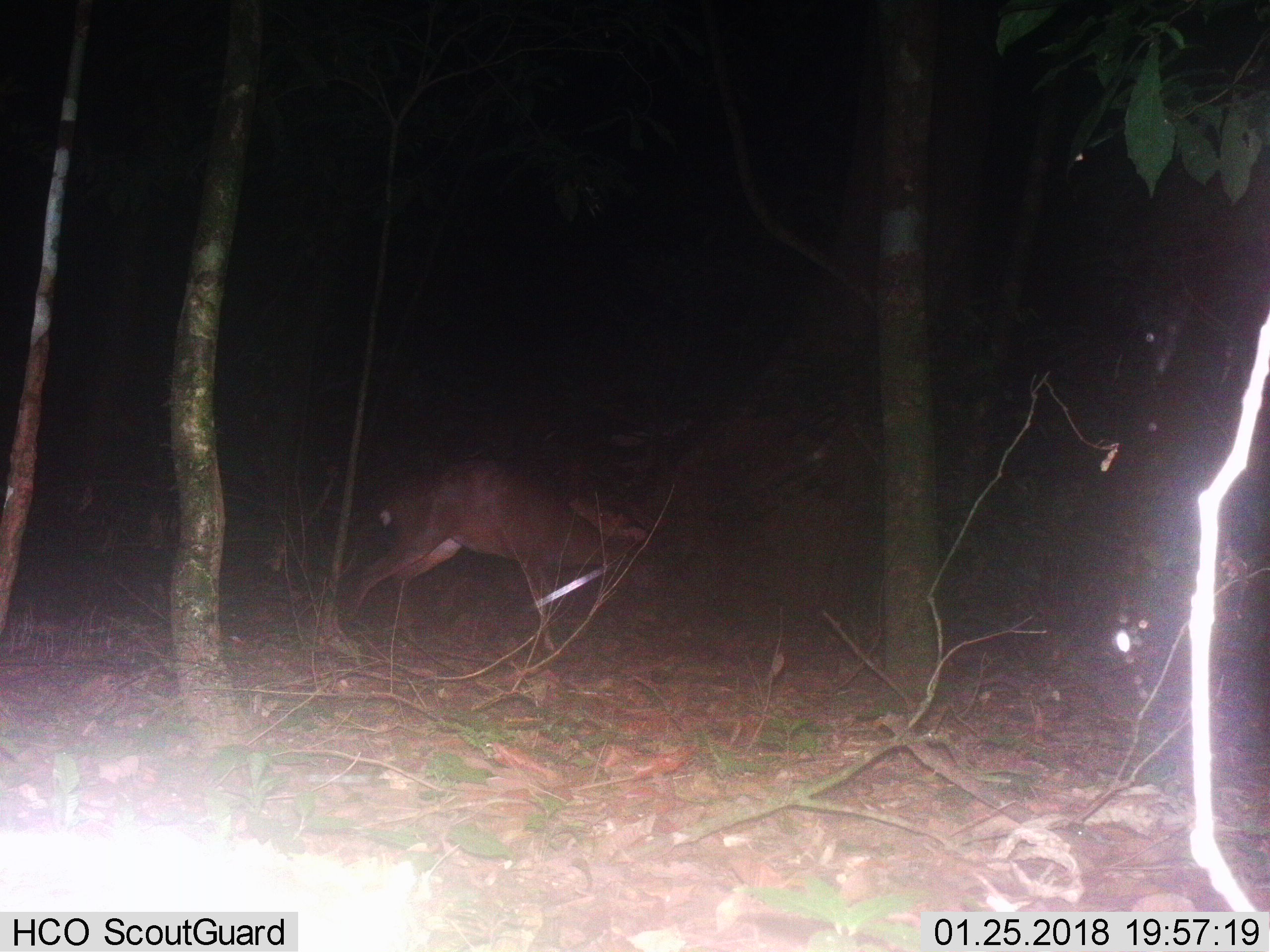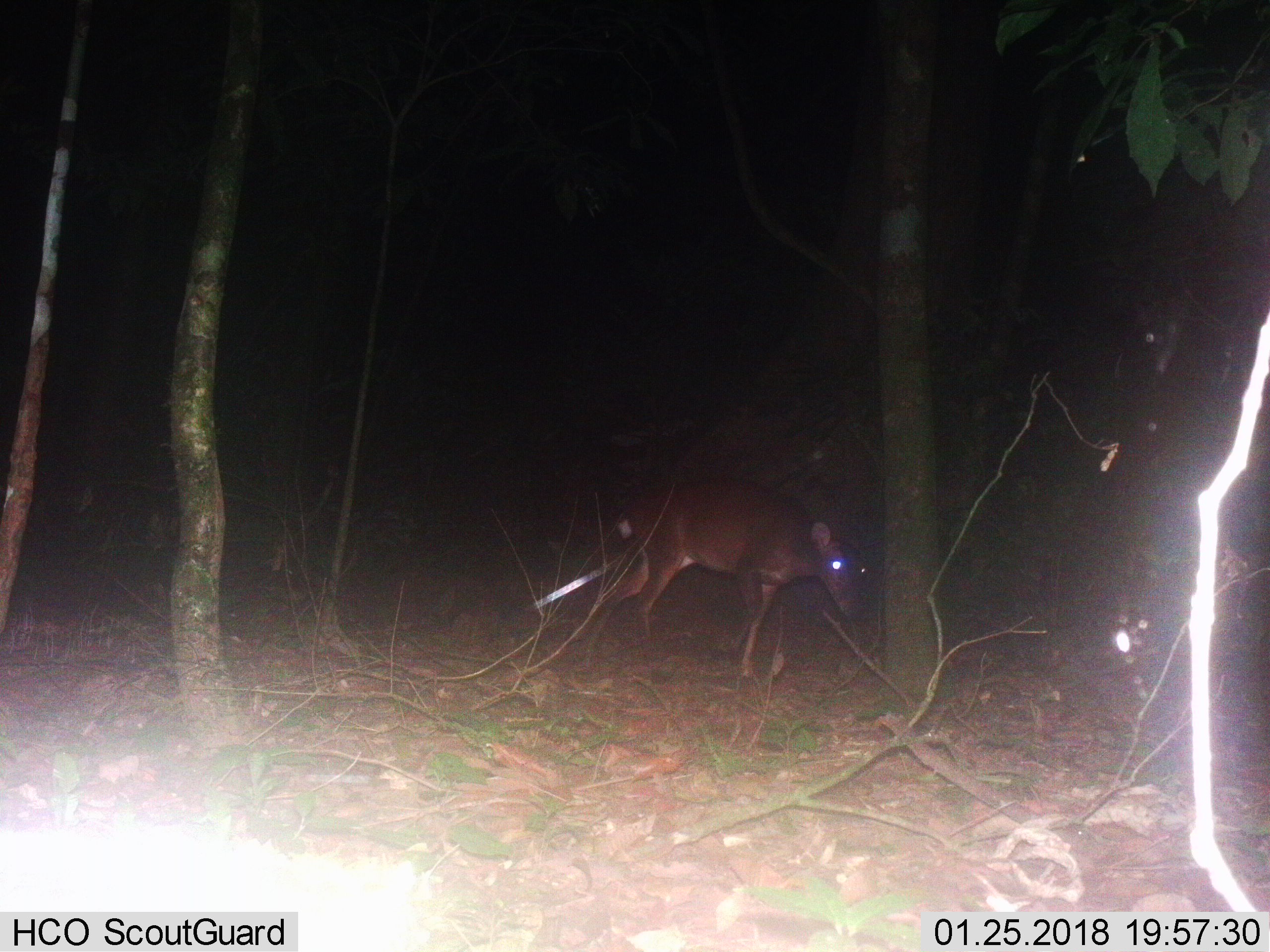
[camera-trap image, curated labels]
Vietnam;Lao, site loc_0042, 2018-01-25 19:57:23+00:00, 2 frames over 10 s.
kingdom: Animalia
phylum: Chordata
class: Mammalia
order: Artiodactyla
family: Cervidae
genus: Muntiacus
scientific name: Muntiacus vuquangensis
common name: large-antlered muntjac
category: large antlered muntjac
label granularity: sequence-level